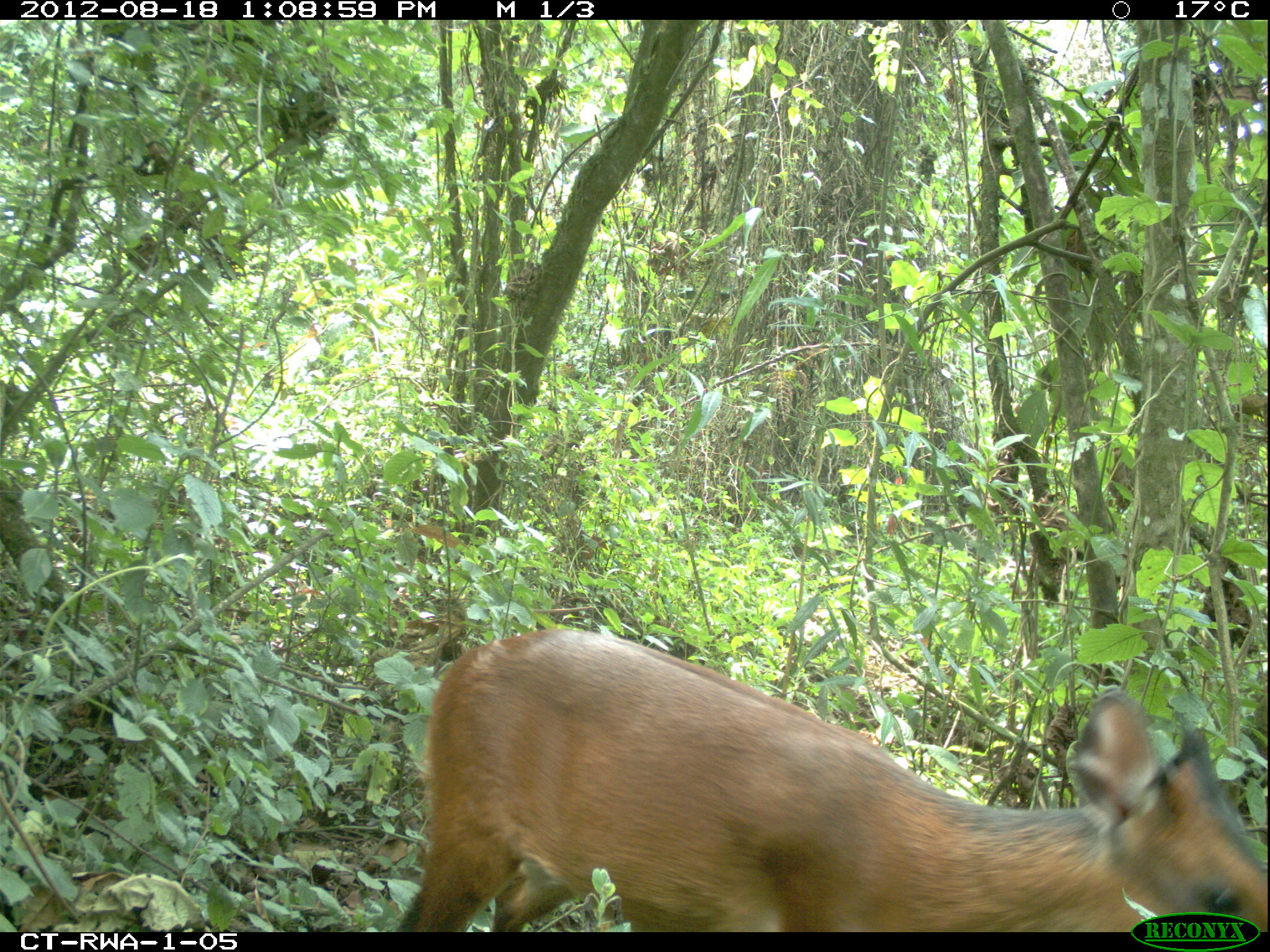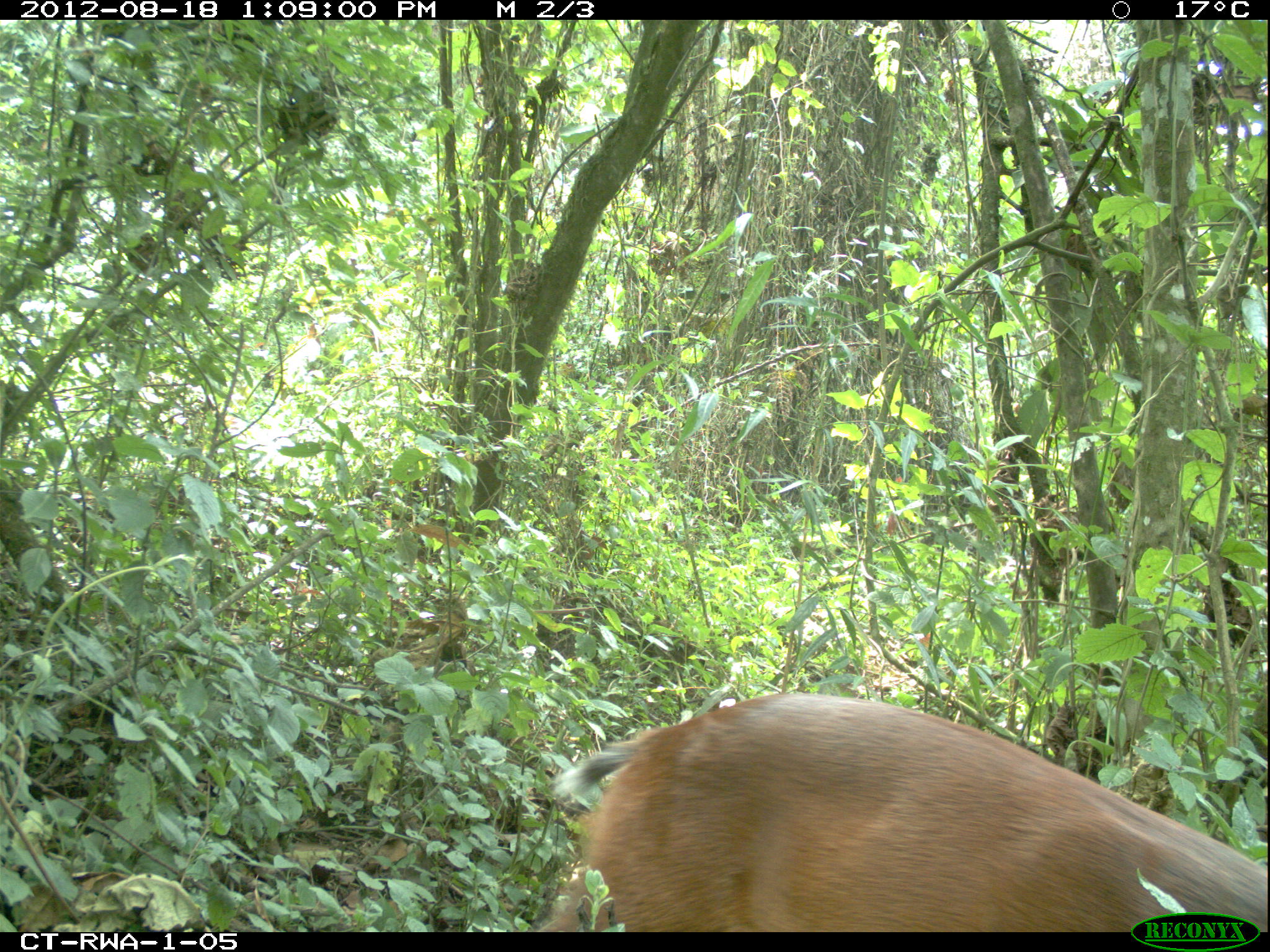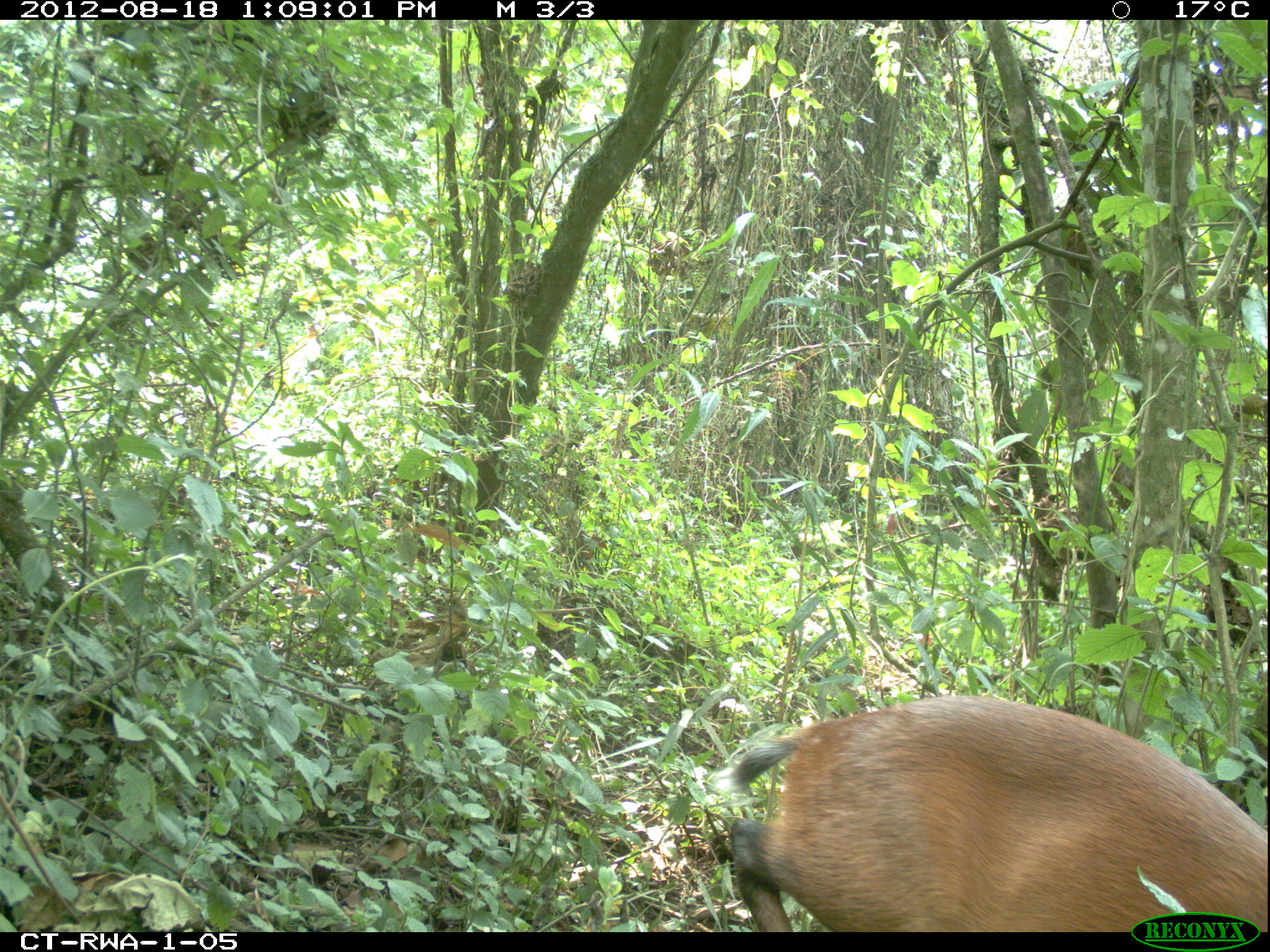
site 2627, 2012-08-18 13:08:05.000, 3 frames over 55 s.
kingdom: Animalia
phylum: Chordata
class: Mammalia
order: Artiodactyla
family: Bovidae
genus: Cephalophus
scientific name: Cephalophus nigrifrons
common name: black-fronted duiker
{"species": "Cephalophus nigrifrons (black-fronted duiker)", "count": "1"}